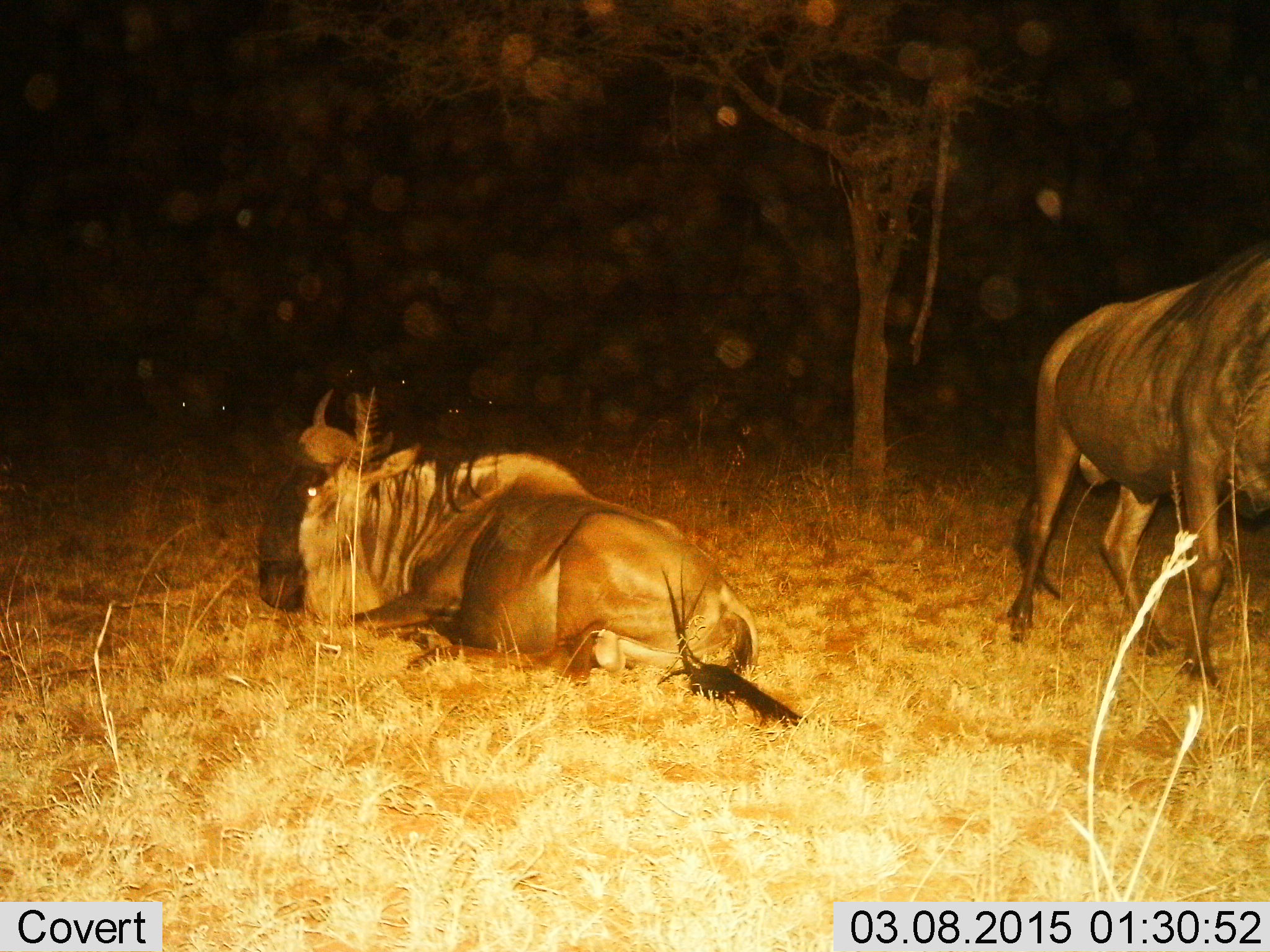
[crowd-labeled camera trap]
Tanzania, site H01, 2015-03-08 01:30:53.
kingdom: Animalia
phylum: Chordata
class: Mammalia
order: Artiodactyla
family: Bovidae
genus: Connochaetes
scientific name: Connochaetes taurinus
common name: blue wildebeest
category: wildebeest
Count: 2.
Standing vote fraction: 50%.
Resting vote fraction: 100%.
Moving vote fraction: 30%.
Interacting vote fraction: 0%.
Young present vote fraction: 0%.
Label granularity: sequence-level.